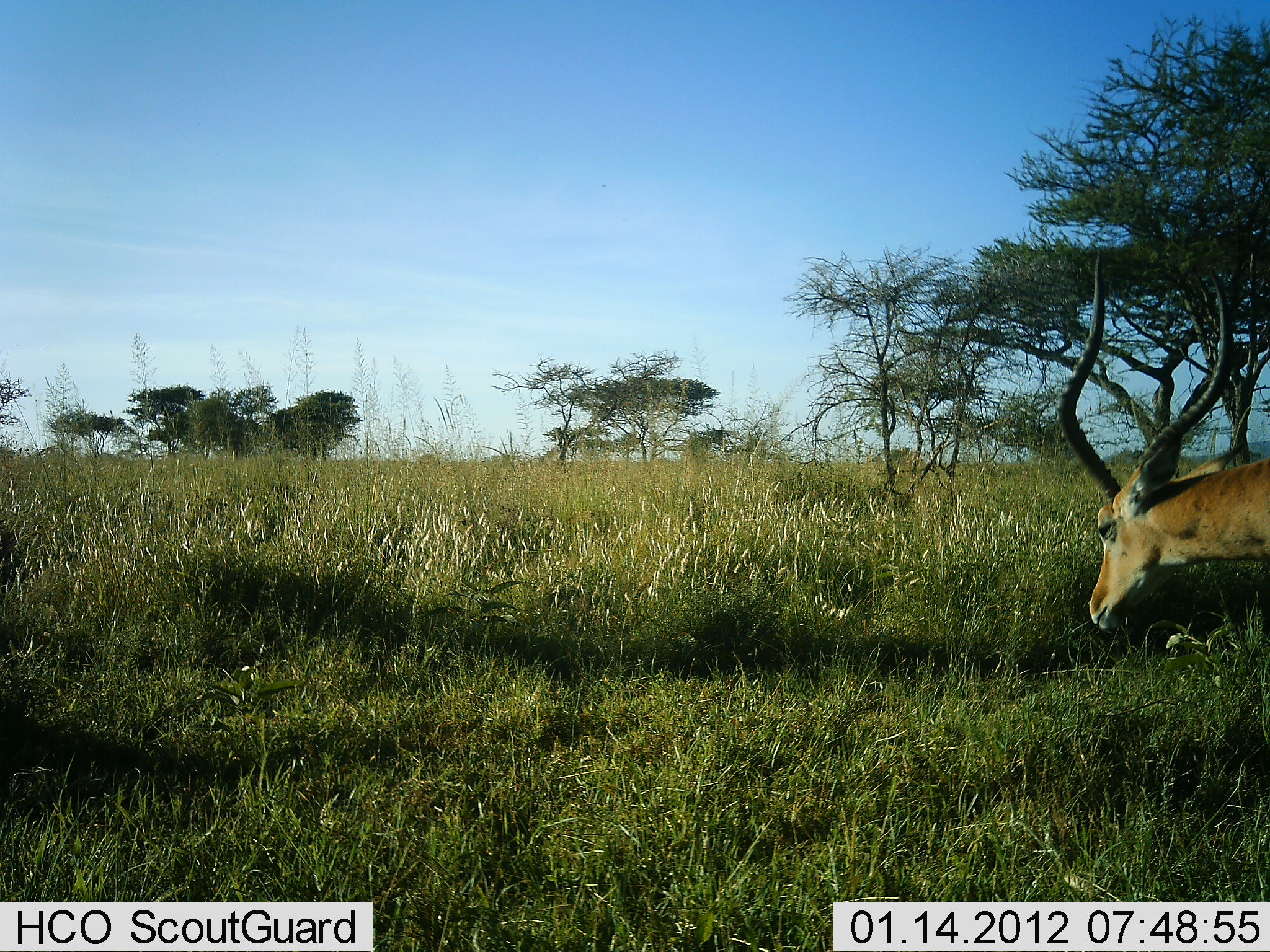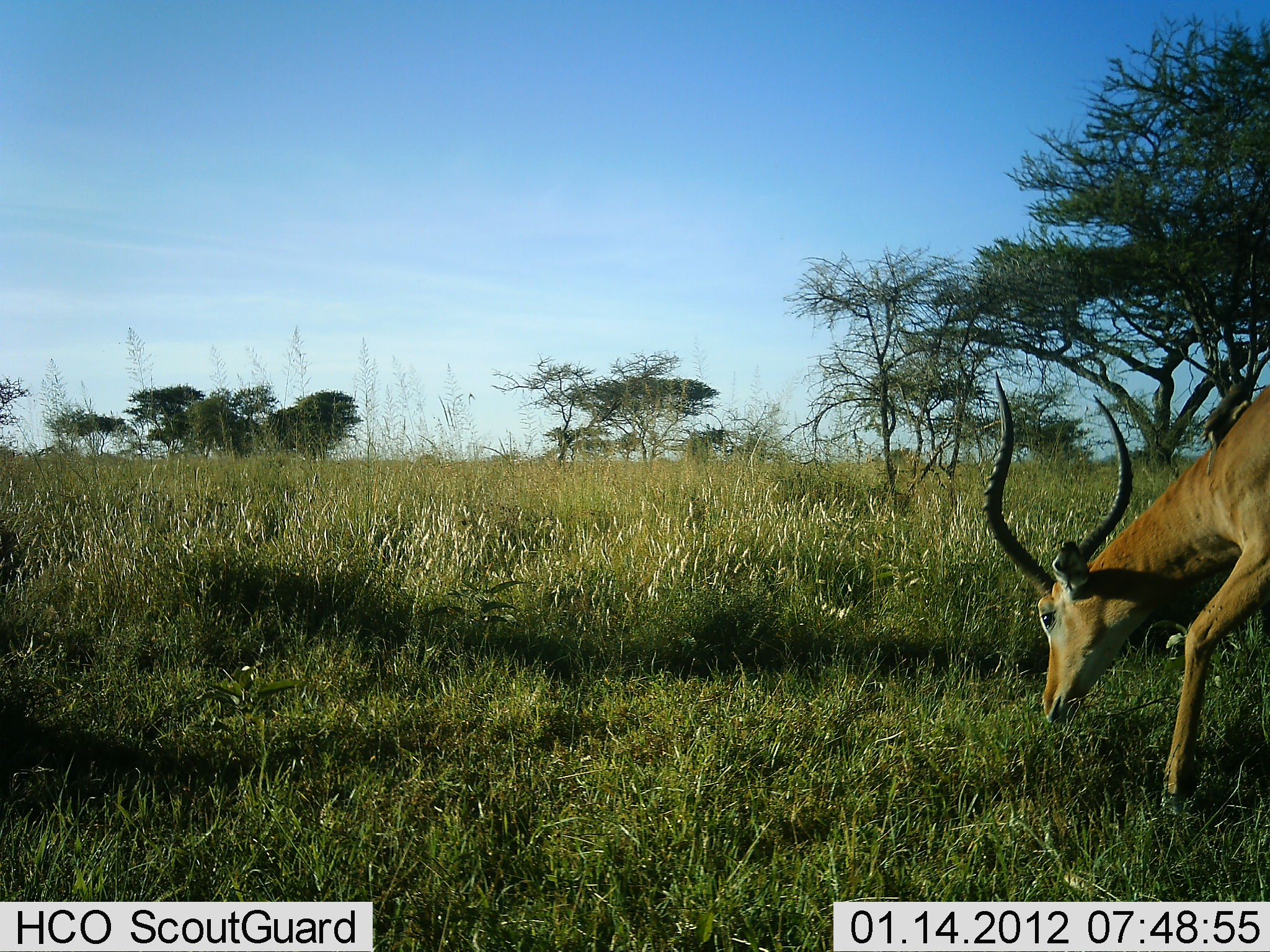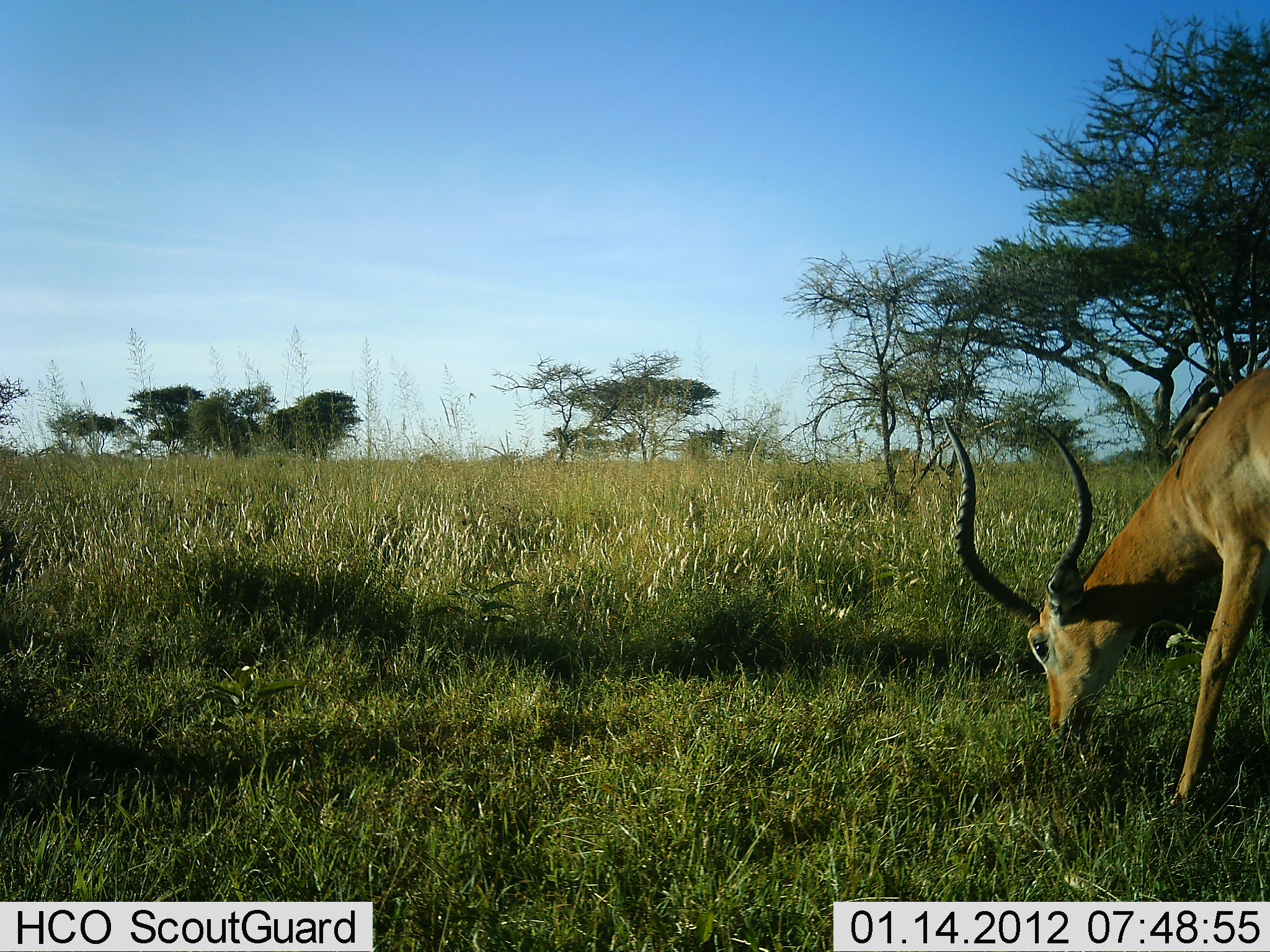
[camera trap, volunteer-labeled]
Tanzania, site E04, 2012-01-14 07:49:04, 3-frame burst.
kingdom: Animalia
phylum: Chordata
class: Mammalia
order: Artiodactyla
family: Bovidae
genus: Aepyceros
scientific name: Aepyceros melampus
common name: impala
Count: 1.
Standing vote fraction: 12%.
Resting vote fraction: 0%.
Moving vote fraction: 12%.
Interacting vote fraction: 0%.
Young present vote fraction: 0%.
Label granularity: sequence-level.